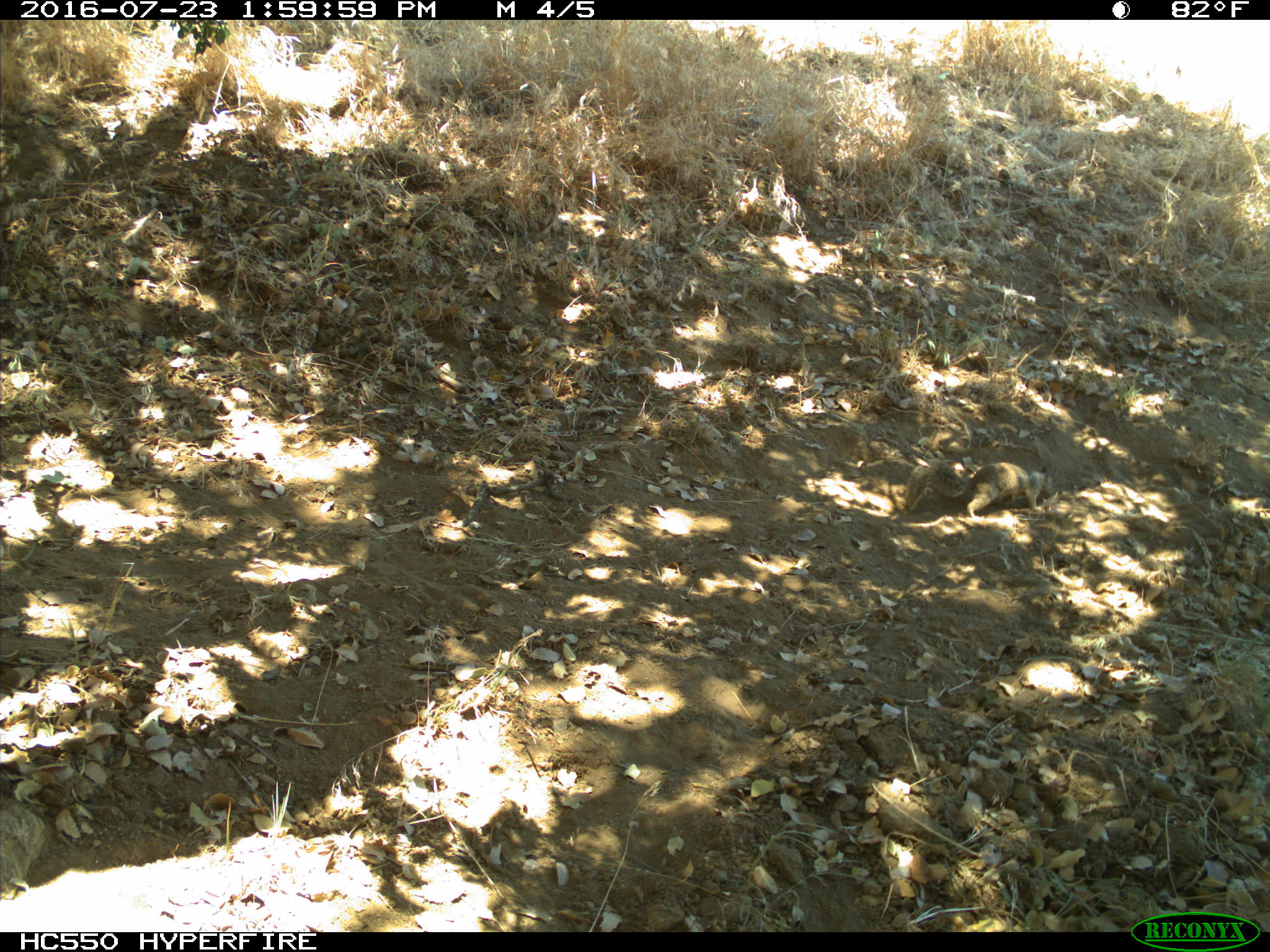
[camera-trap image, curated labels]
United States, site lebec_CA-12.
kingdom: Animalia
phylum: Chordata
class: Mammalia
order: Rodentia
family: Sciuridae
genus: Otospermophilus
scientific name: Otospermophilus beecheyi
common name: california ground squirrel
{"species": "Otospermophilus beecheyi (california ground squirrel)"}